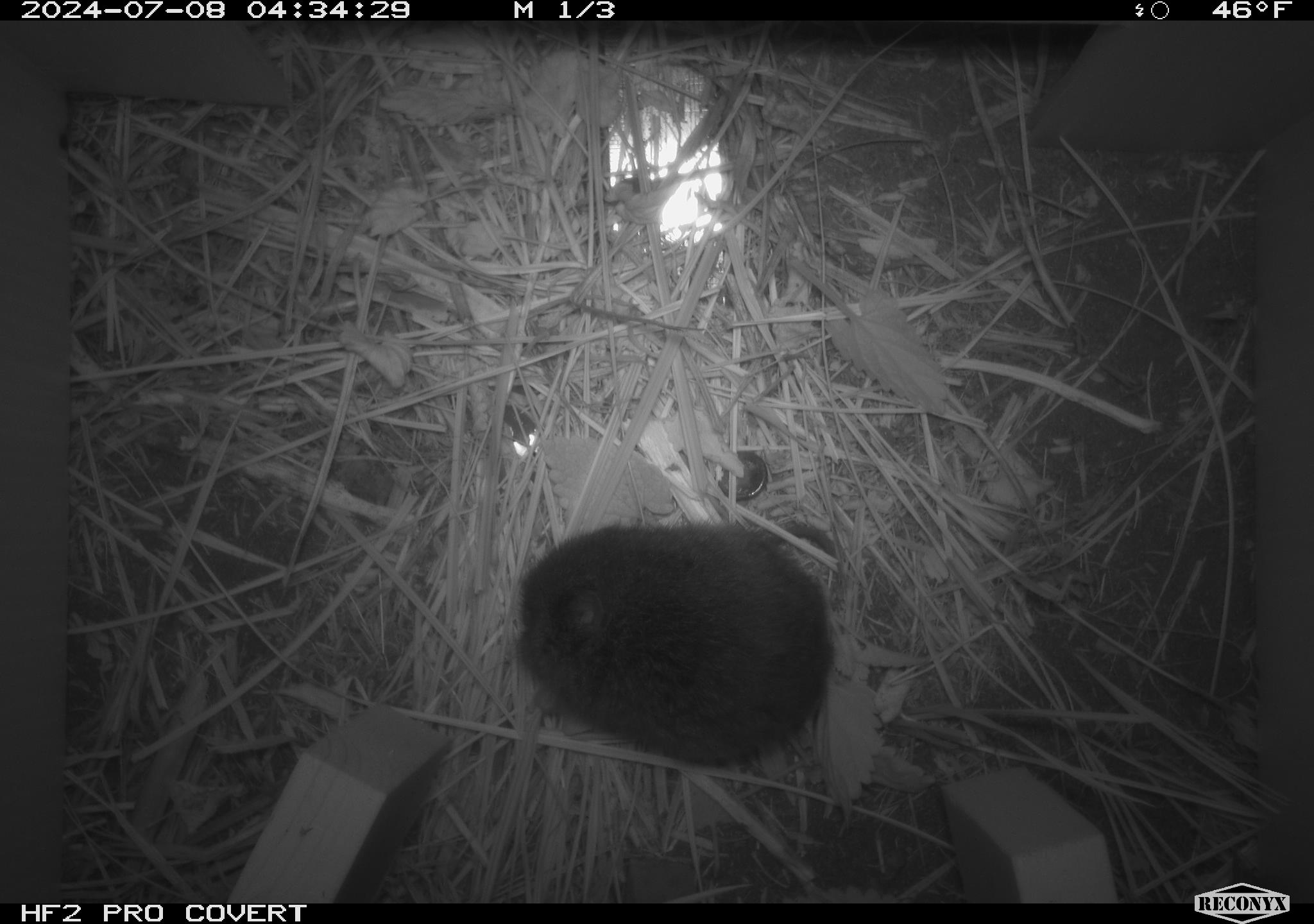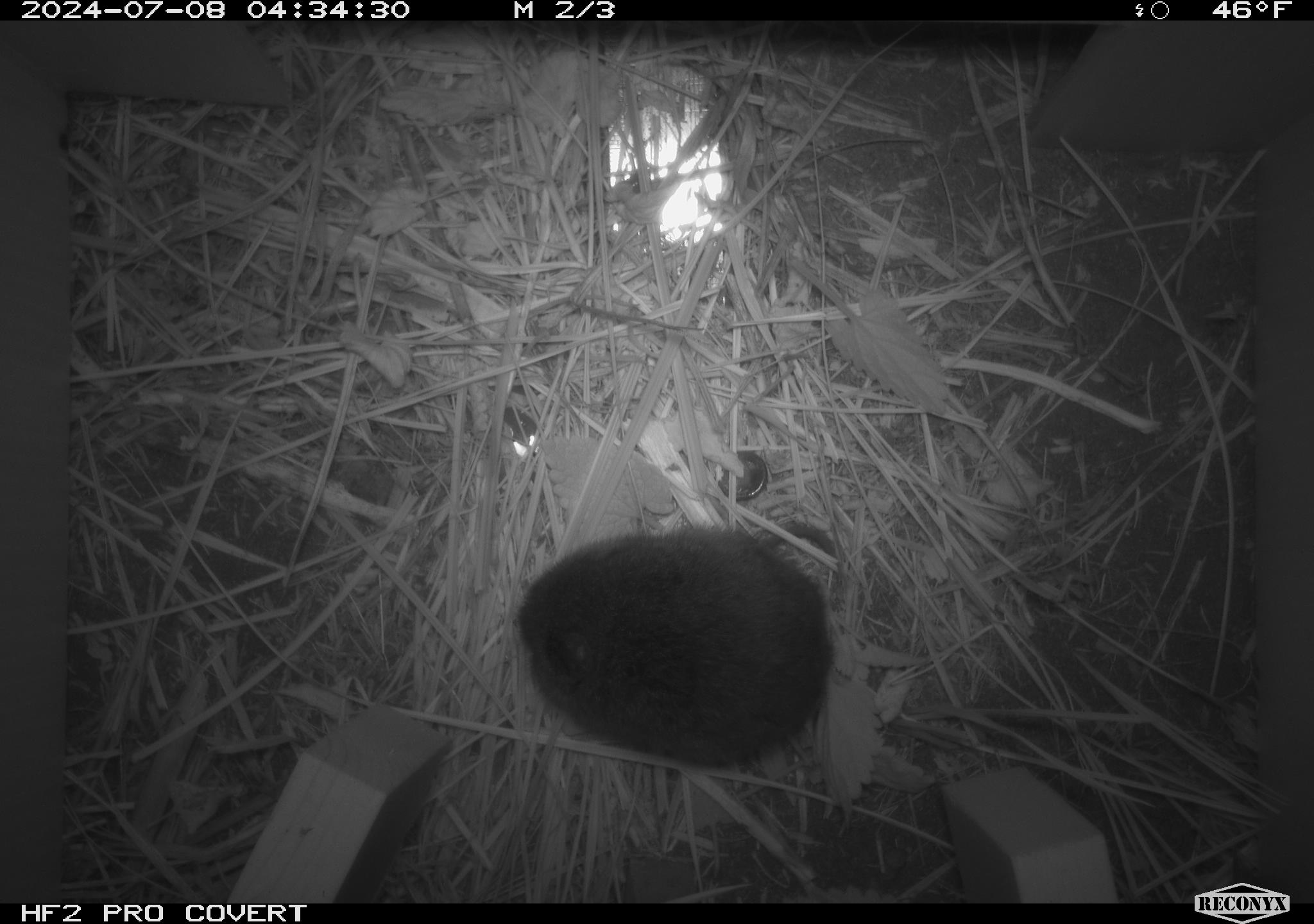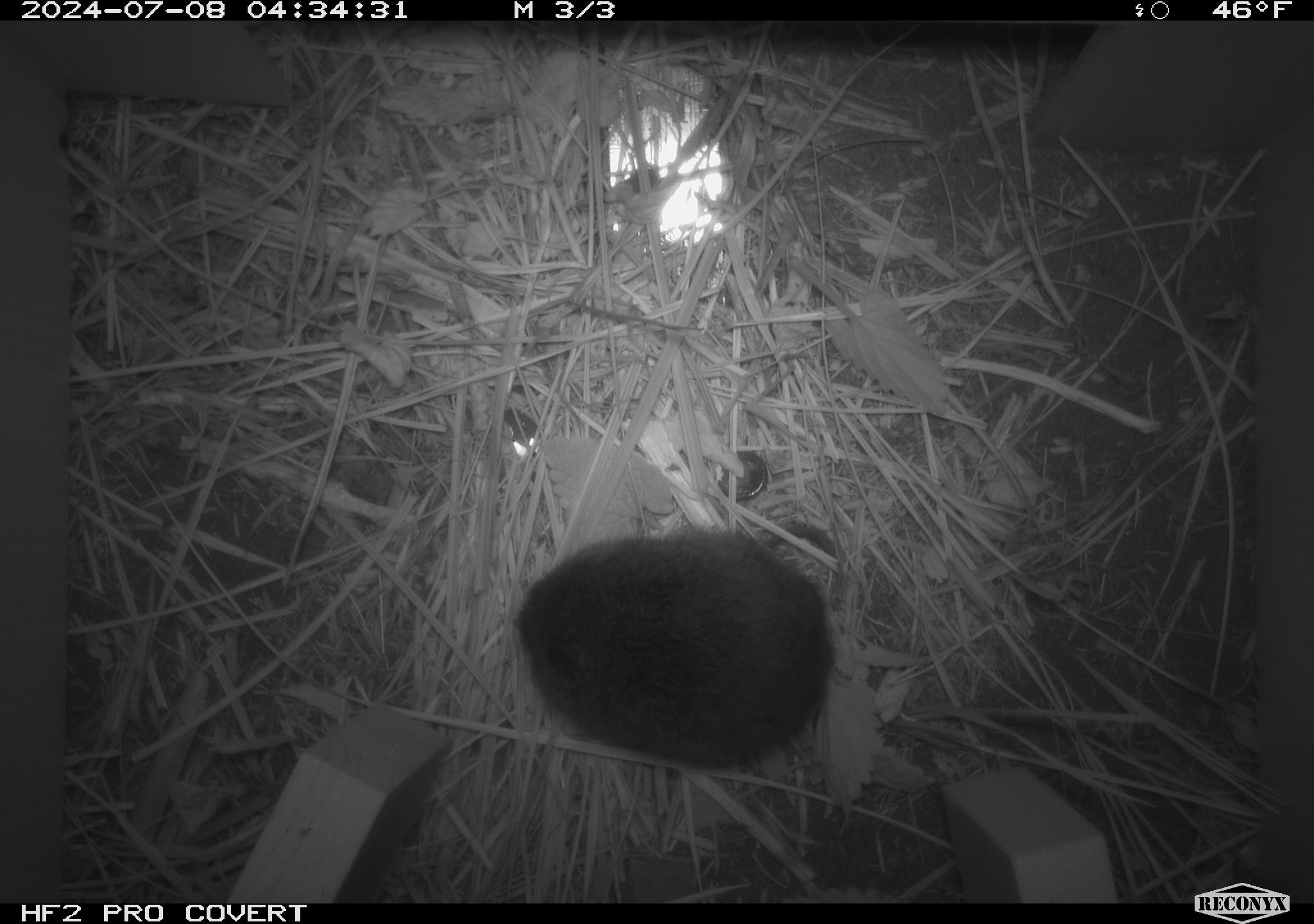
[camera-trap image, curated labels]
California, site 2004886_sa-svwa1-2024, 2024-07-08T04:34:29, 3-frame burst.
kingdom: Animalia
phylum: Chordata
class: Mammalia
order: Rodentia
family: Cricetidae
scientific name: Arvicolinae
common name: voles, lemmings, and muskrats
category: arvicolinae subfamily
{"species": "arvicolinae subfamily (voles, lemmings, and muskrats) (Arvicolinae)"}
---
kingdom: Animalia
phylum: Arthropoda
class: Malacostraca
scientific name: Malacostraca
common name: amphipods, crabs, isopods, krill, lobsters and shrimps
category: malacostracan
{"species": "malacostracan (amphipods, crabs, isopods, krill, lobsters and shrimps) (Malacostraca)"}